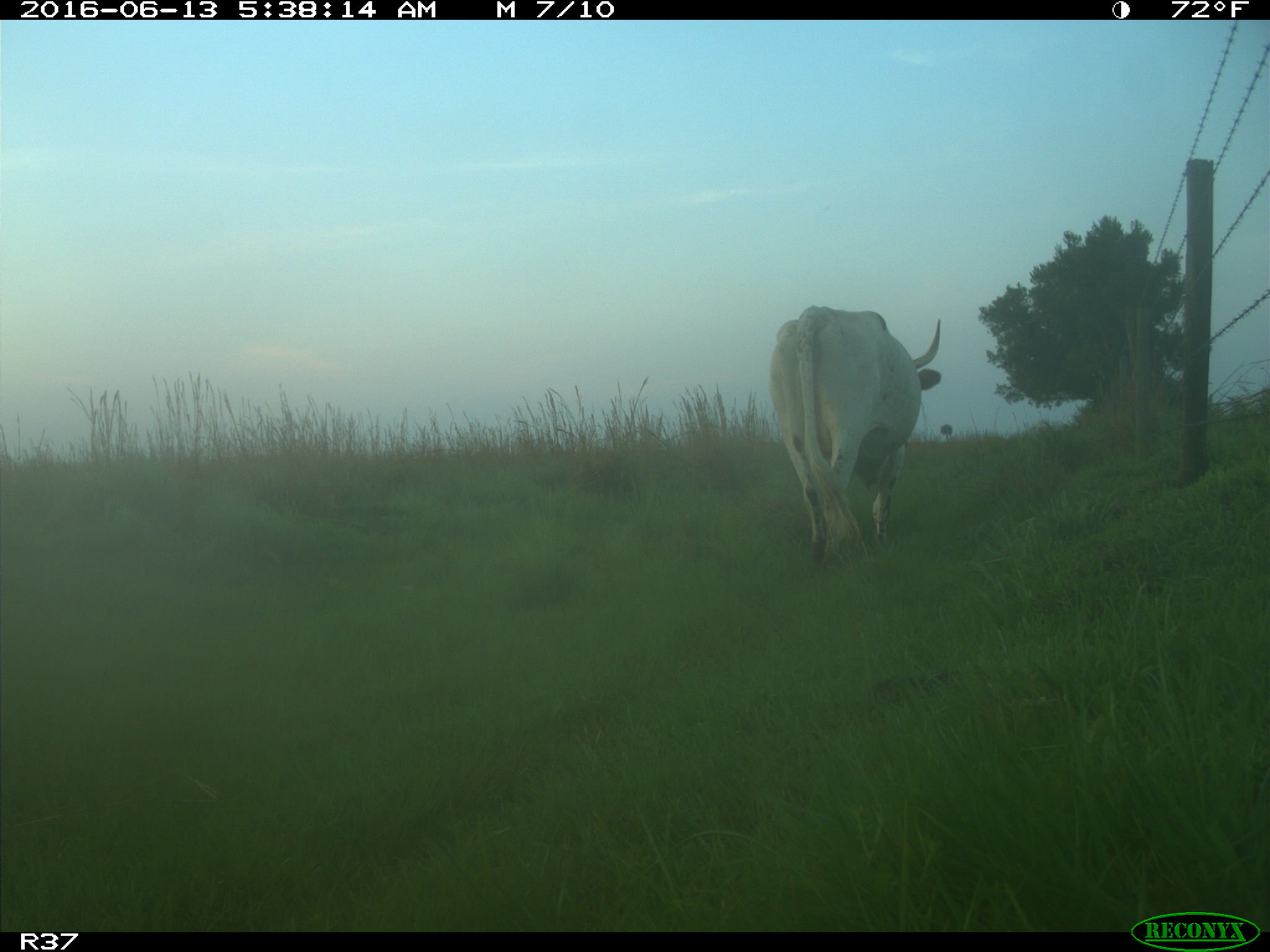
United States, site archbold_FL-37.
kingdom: Animalia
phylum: Chordata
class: Mammalia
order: Artiodactyla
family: Bovidae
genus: Bos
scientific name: Bos taurus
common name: domestic cow